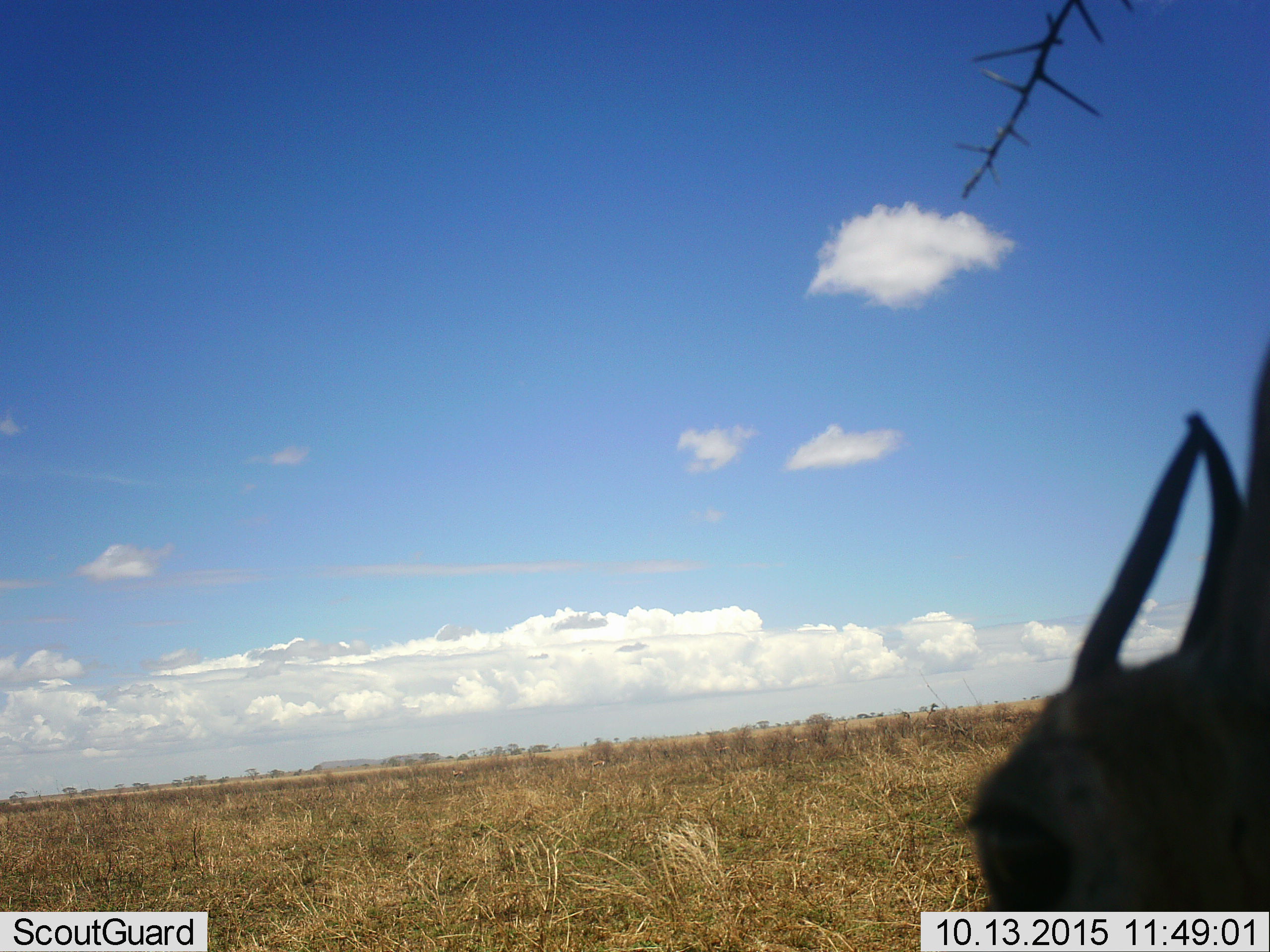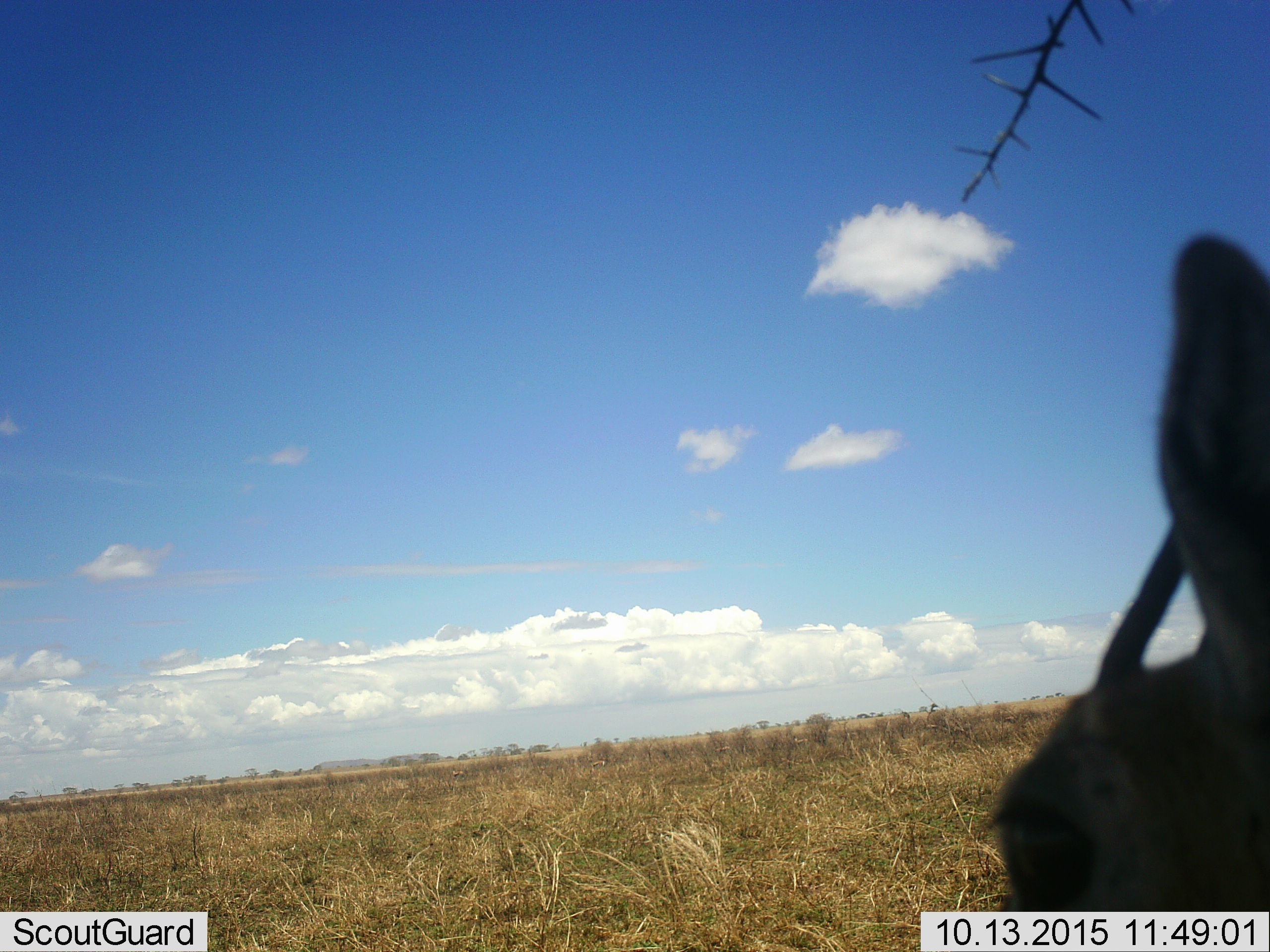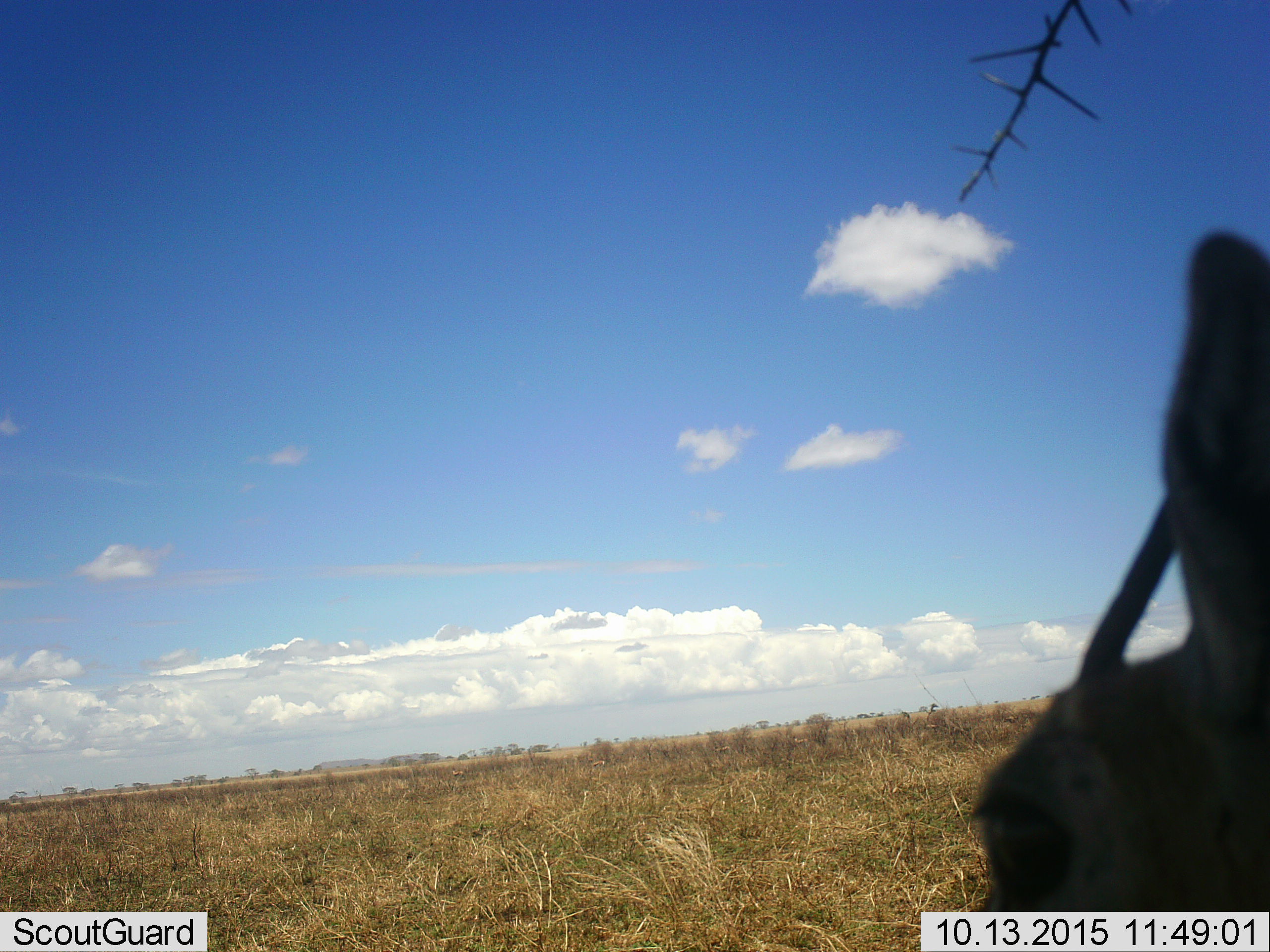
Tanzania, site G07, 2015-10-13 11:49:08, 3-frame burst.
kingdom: Animalia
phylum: Chordata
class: Mammalia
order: Artiodactyla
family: Bovidae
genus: Eudorcas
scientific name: Eudorcas thomsonii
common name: thomson's gazelle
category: gazellethomsons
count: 1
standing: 86%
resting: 0%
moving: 29%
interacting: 0%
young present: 0%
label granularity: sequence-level